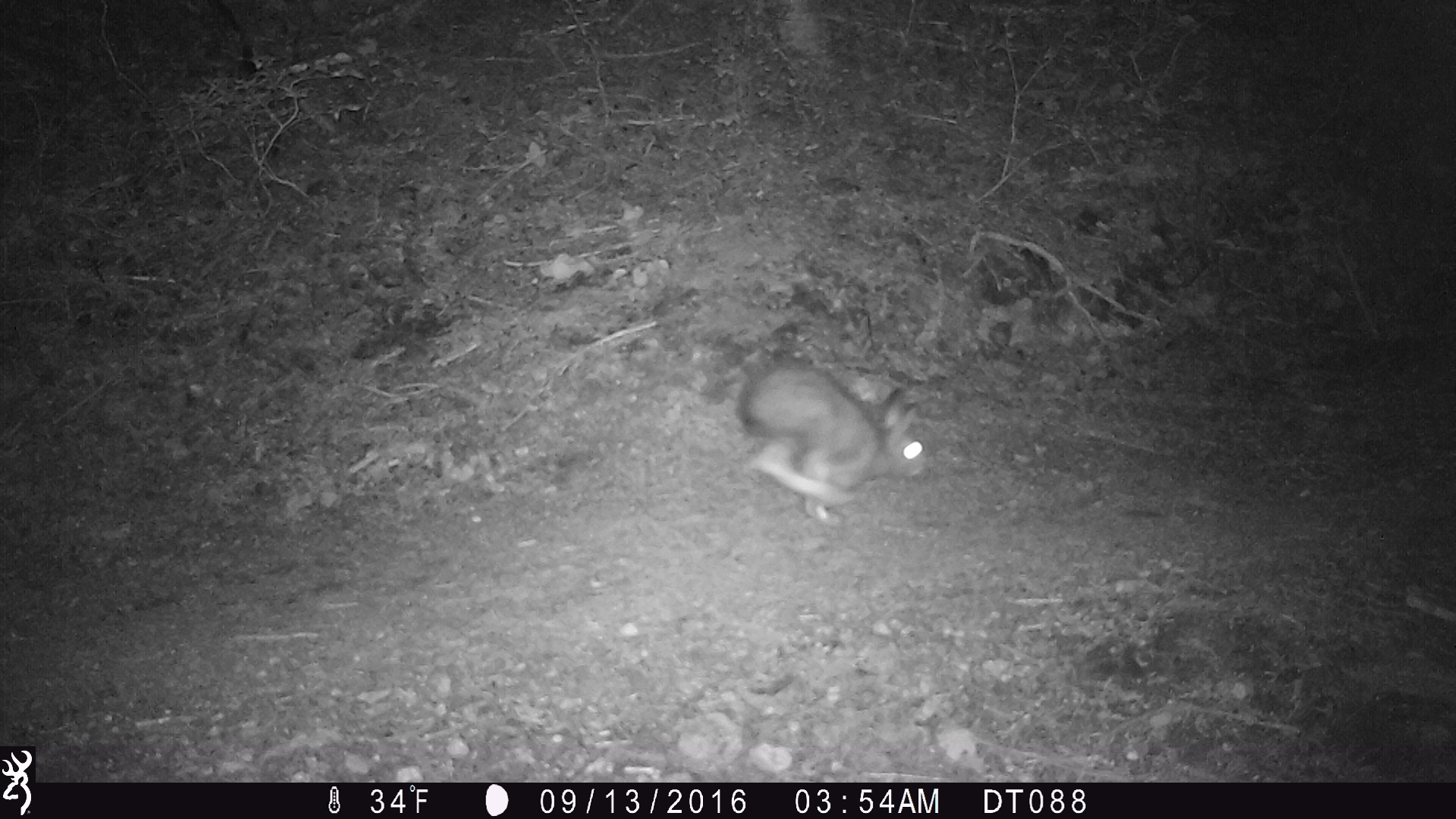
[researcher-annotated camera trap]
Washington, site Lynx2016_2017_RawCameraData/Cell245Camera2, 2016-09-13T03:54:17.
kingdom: Animalia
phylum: Chordata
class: Mammalia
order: Lagomorpha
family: Leporidae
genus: Lepus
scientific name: Lepus americanus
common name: snowshoe hare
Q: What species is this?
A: Lepus americanus (snowshoe hare).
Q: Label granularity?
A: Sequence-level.